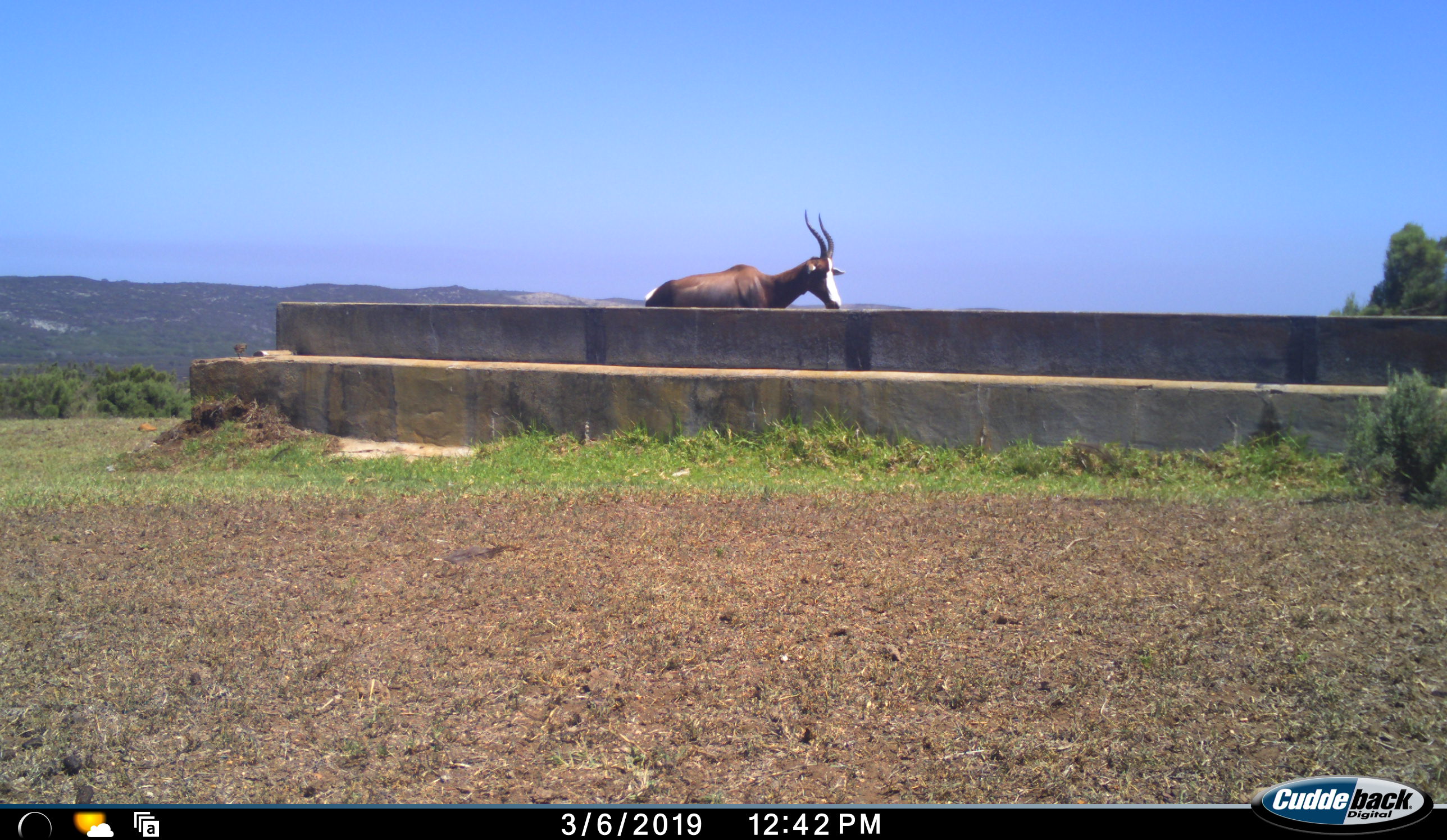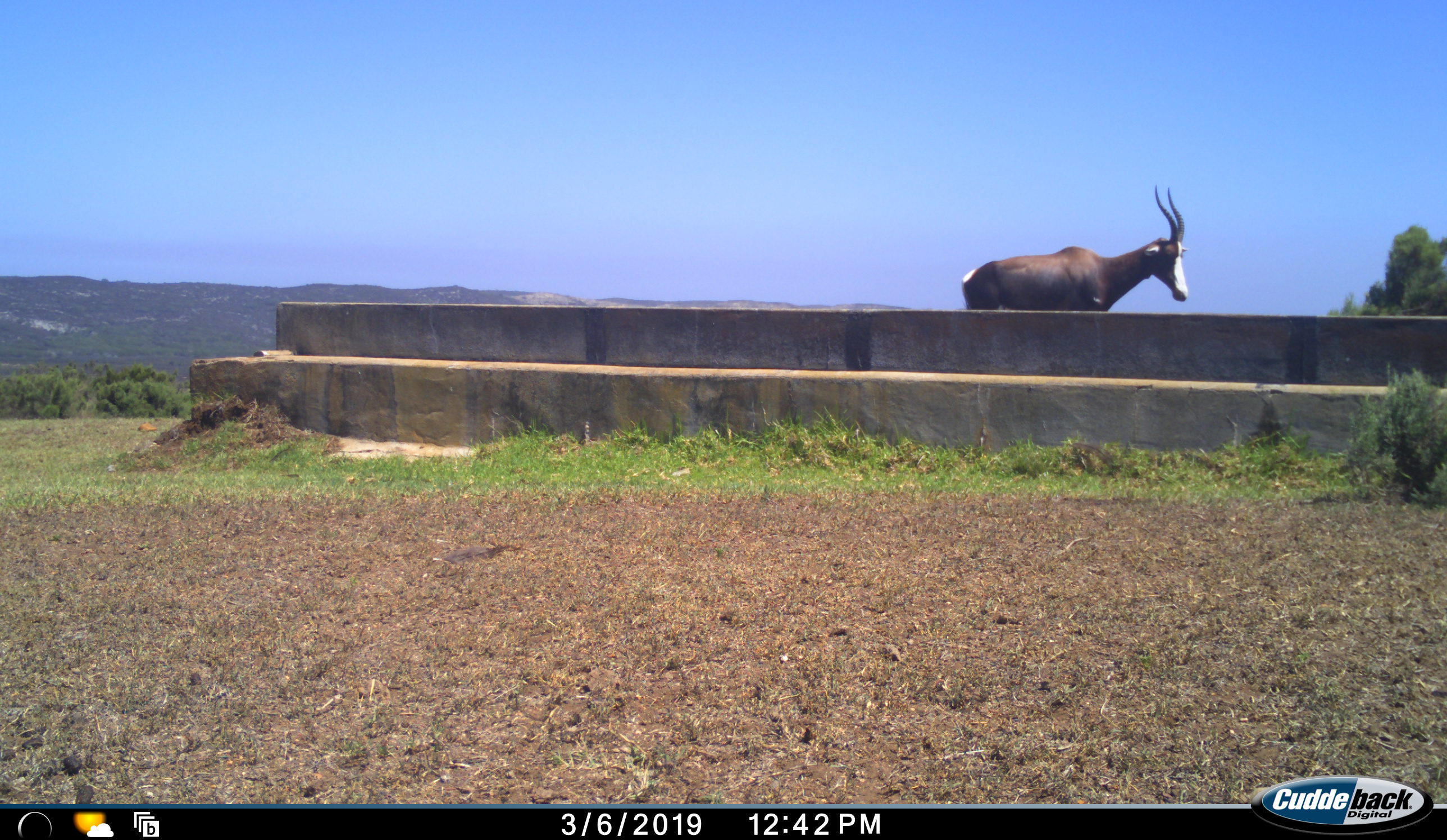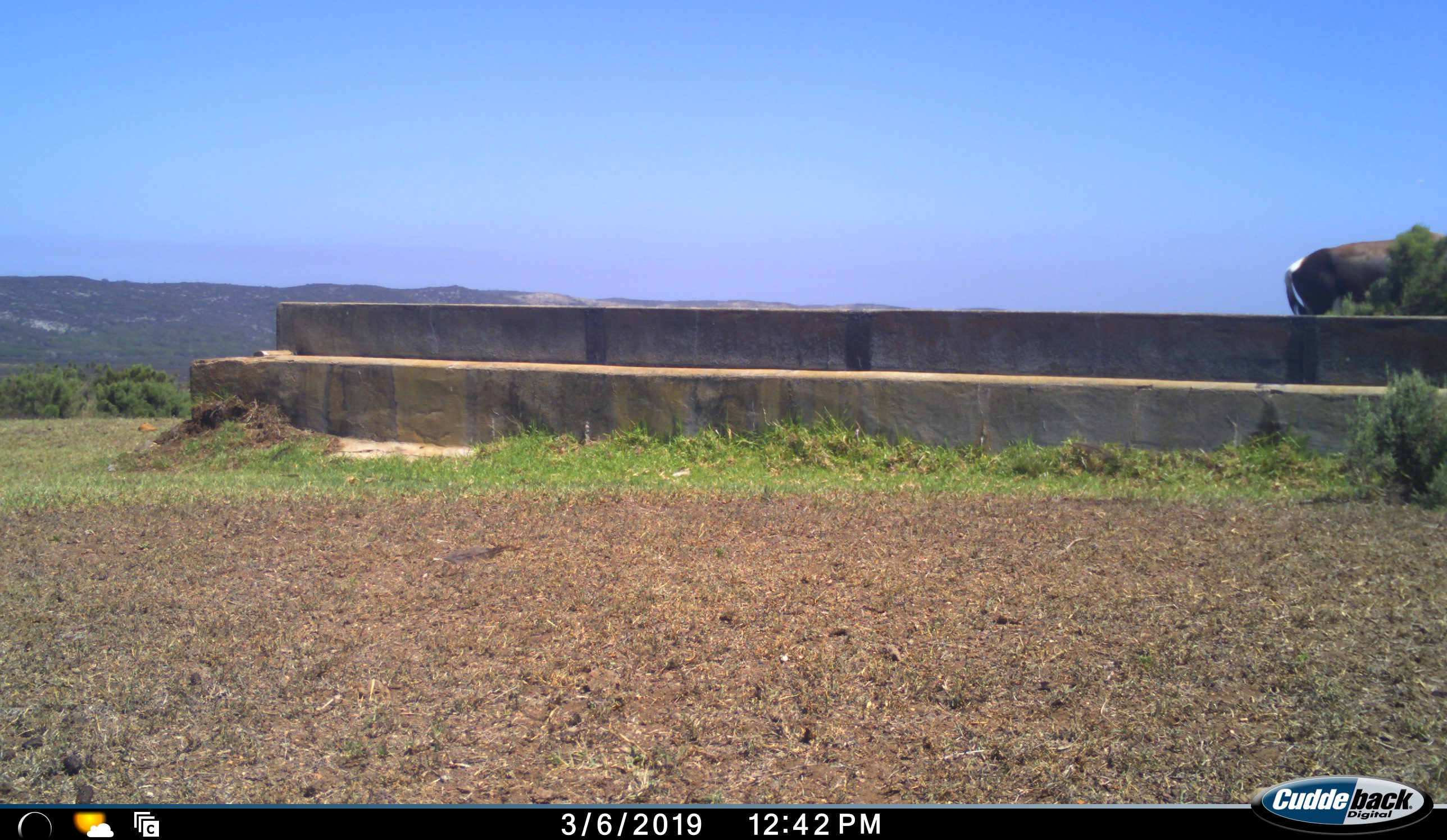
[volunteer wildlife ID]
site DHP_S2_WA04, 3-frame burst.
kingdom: Animalia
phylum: Chordata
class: Mammalia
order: Artiodactyla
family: Bovidae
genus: Damaliscus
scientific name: Damaliscus pygargus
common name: bontebok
Bontebok (Damaliscus pygargus), count 1. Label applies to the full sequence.